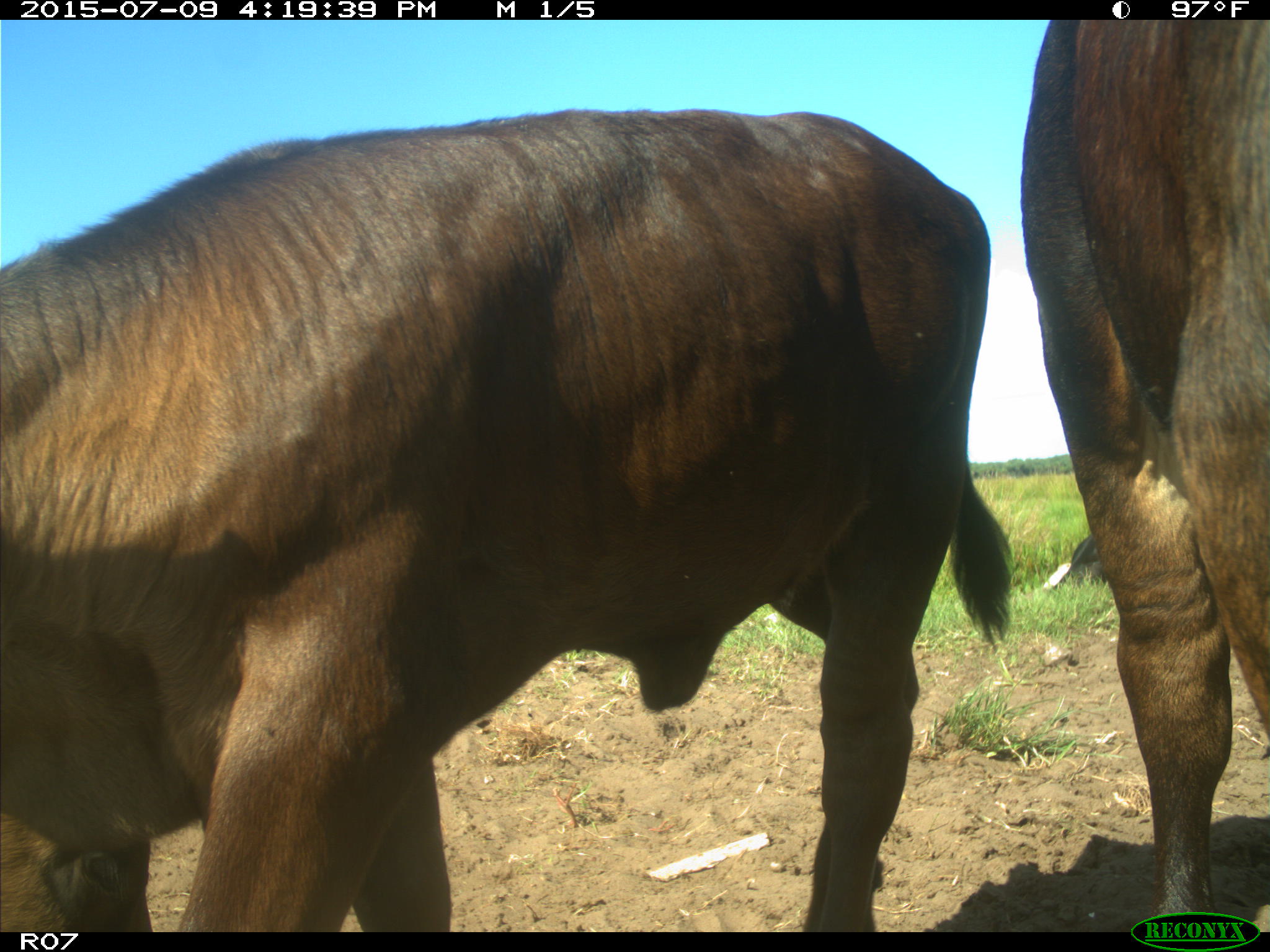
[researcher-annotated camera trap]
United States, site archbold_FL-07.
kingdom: Animalia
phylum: Chordata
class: Mammalia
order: Artiodactyla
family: Bovidae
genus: Bos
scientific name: Bos taurus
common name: domestic cow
Bos taurus (domestic cow).